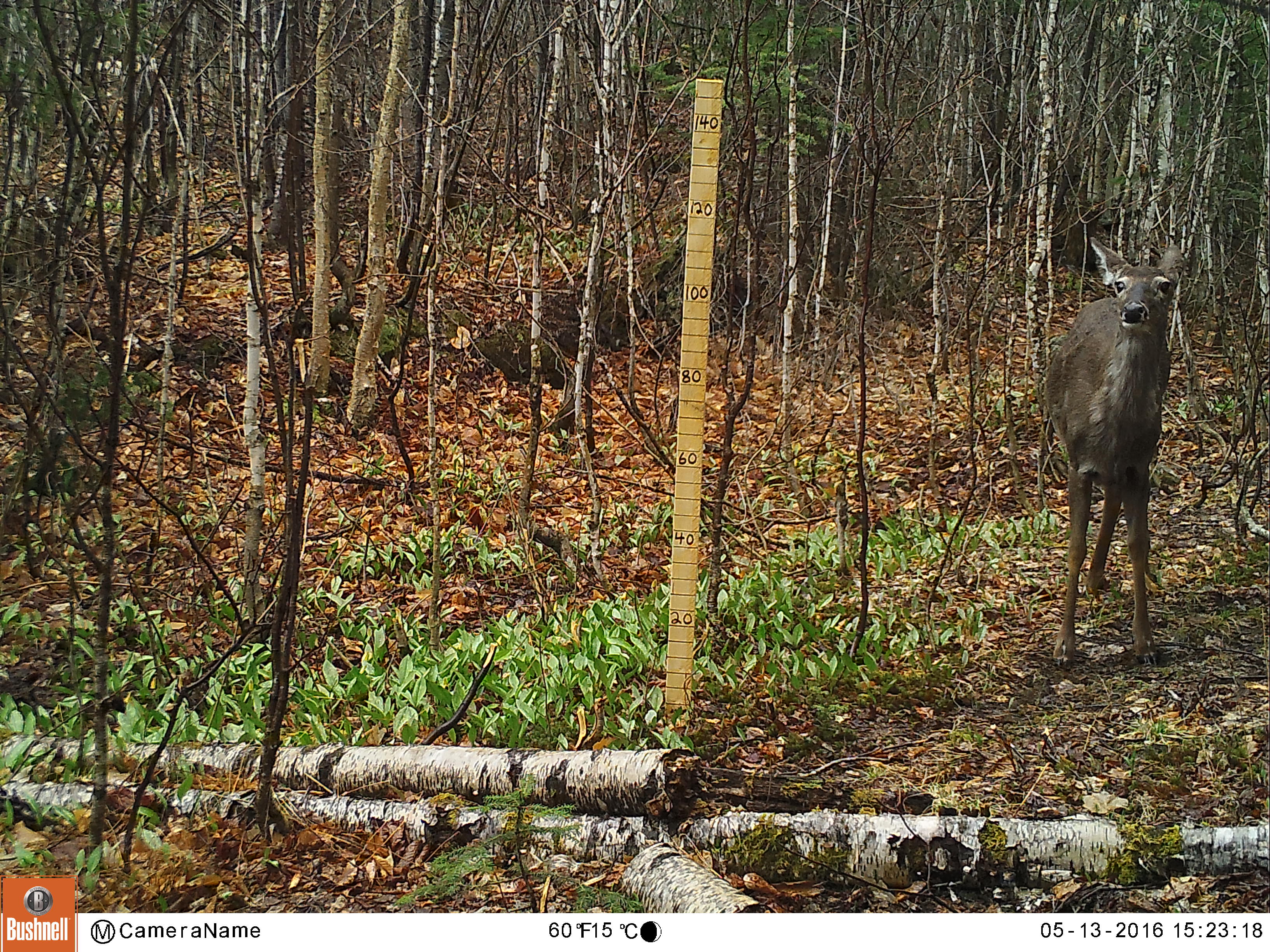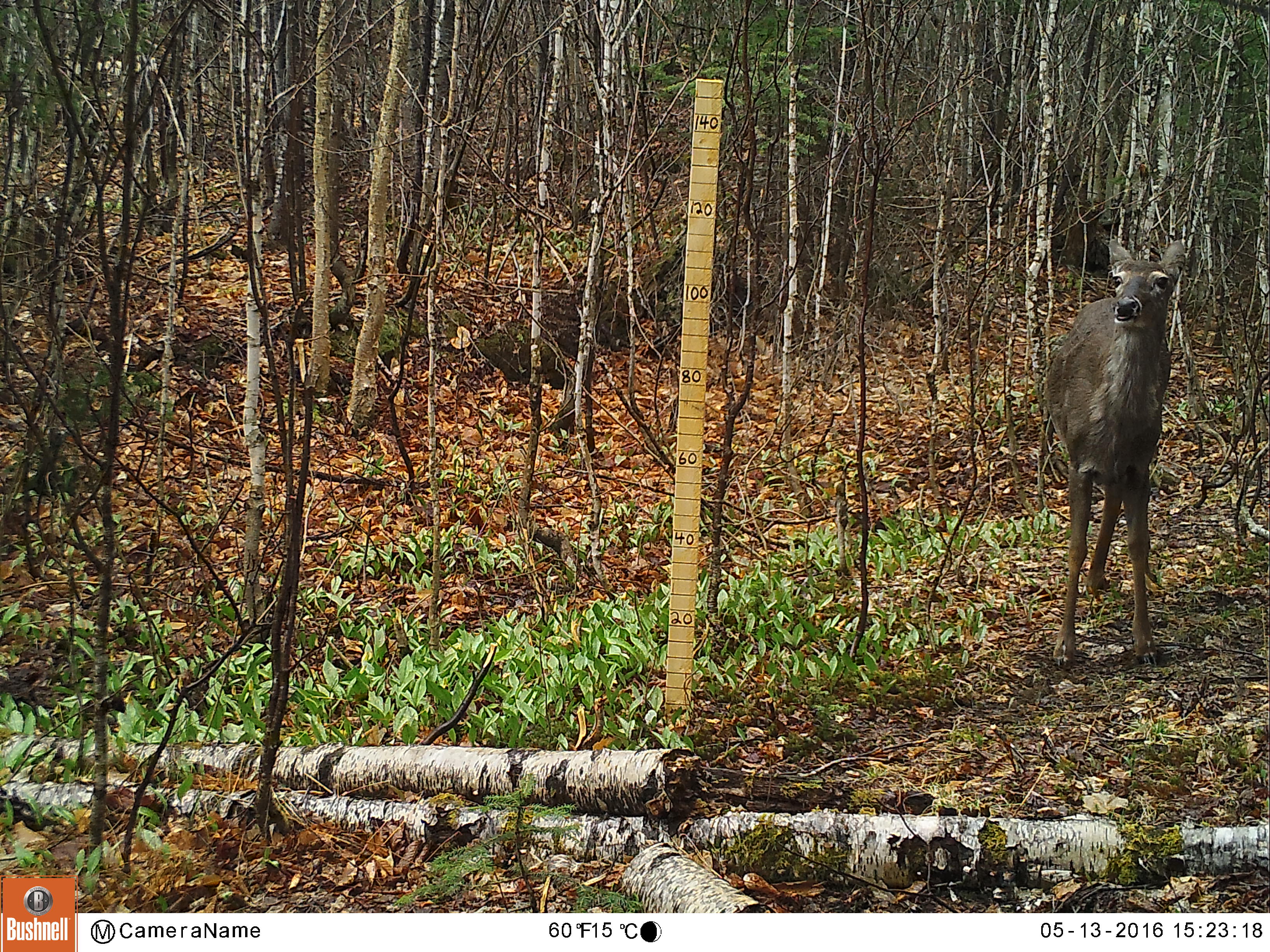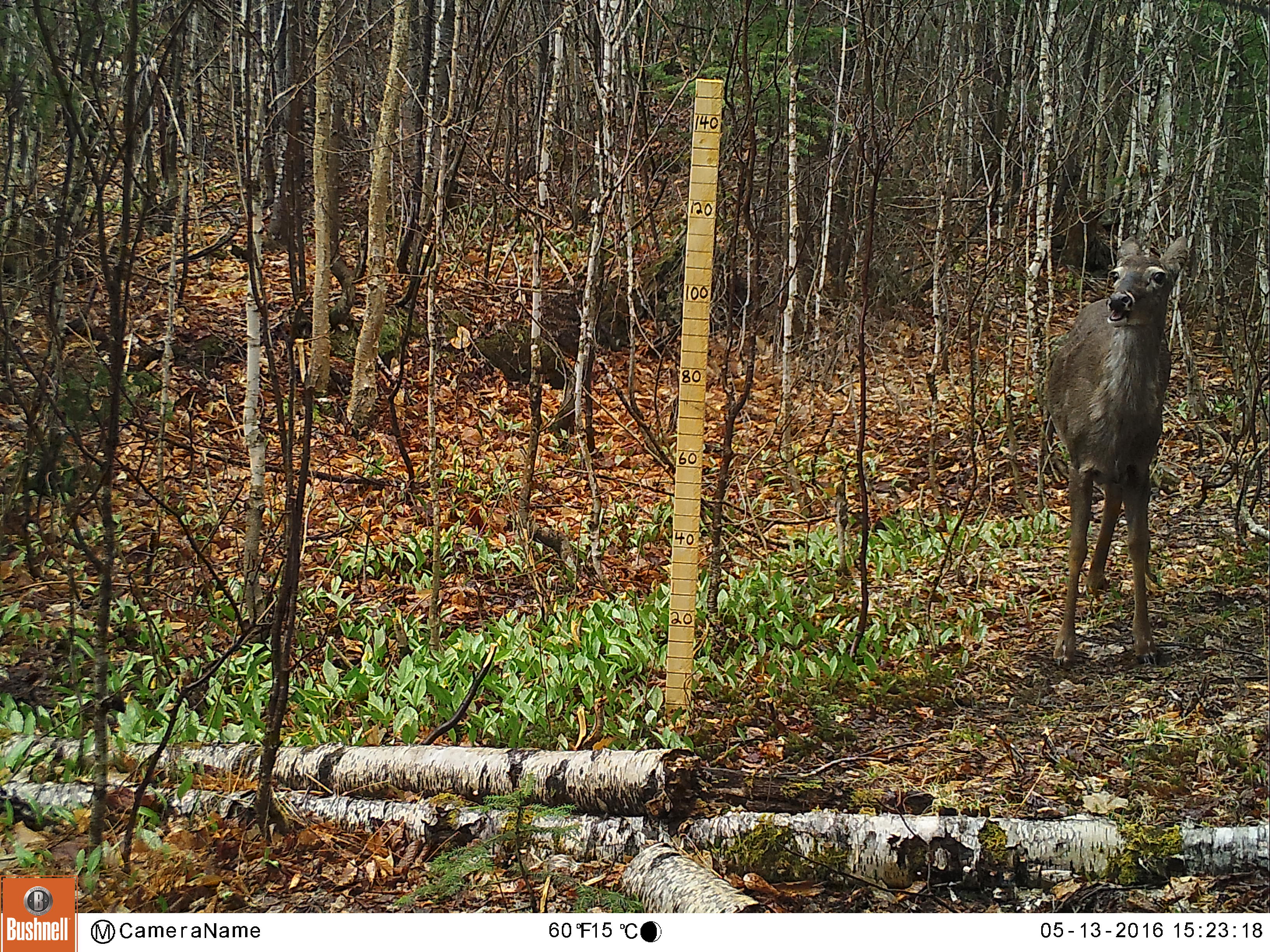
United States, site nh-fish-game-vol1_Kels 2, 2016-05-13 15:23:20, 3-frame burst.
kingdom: Animalia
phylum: Chordata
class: Mammalia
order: Artiodactyla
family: Cervidae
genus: Odocoileus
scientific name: Odocoileus virginianus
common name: white-tailed deer